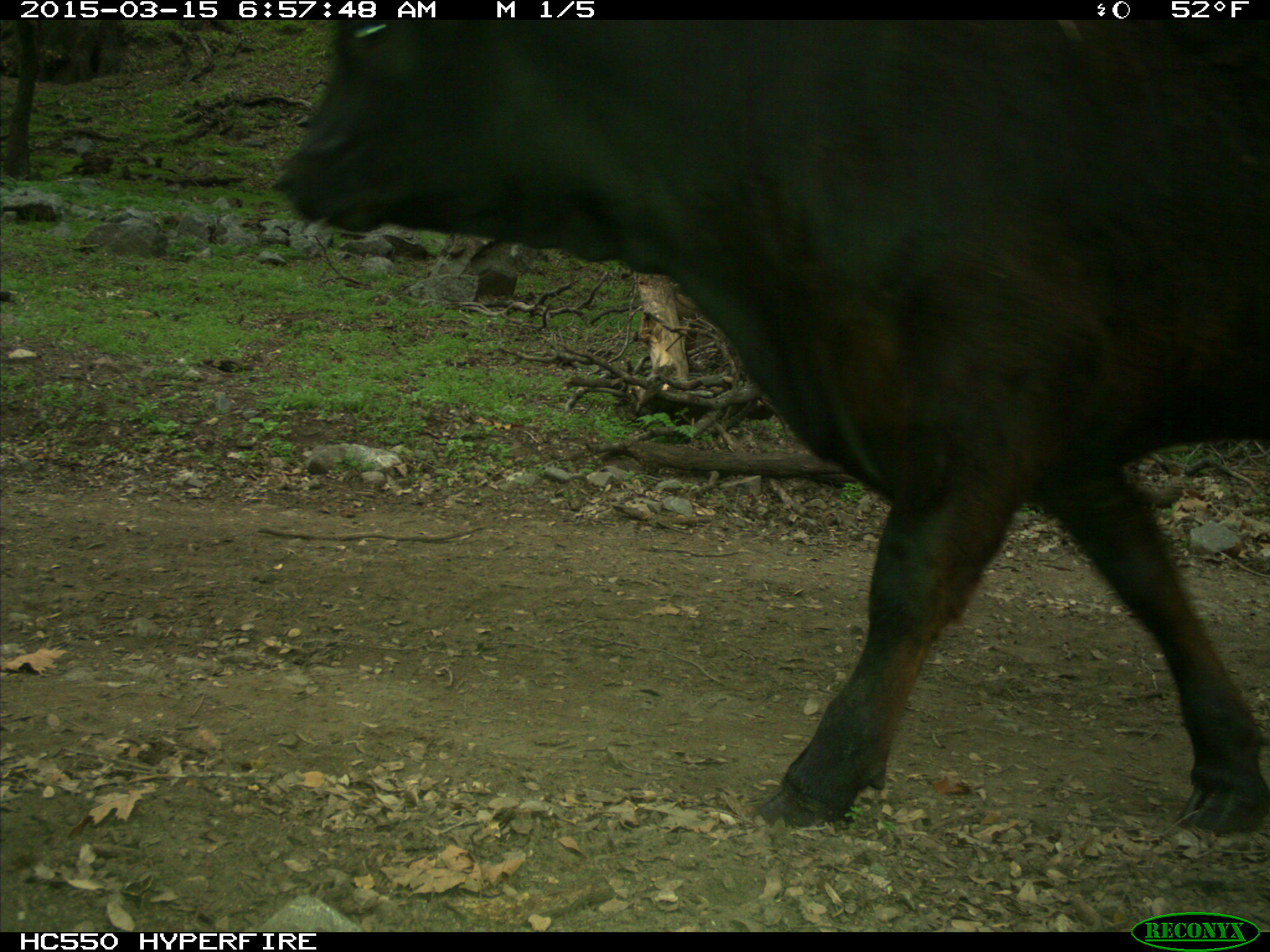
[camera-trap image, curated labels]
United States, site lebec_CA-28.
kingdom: Animalia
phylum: Chordata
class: Mammalia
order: Artiodactyla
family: Bovidae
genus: Bos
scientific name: Bos taurus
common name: domestic cow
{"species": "Bos taurus (domestic cow)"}